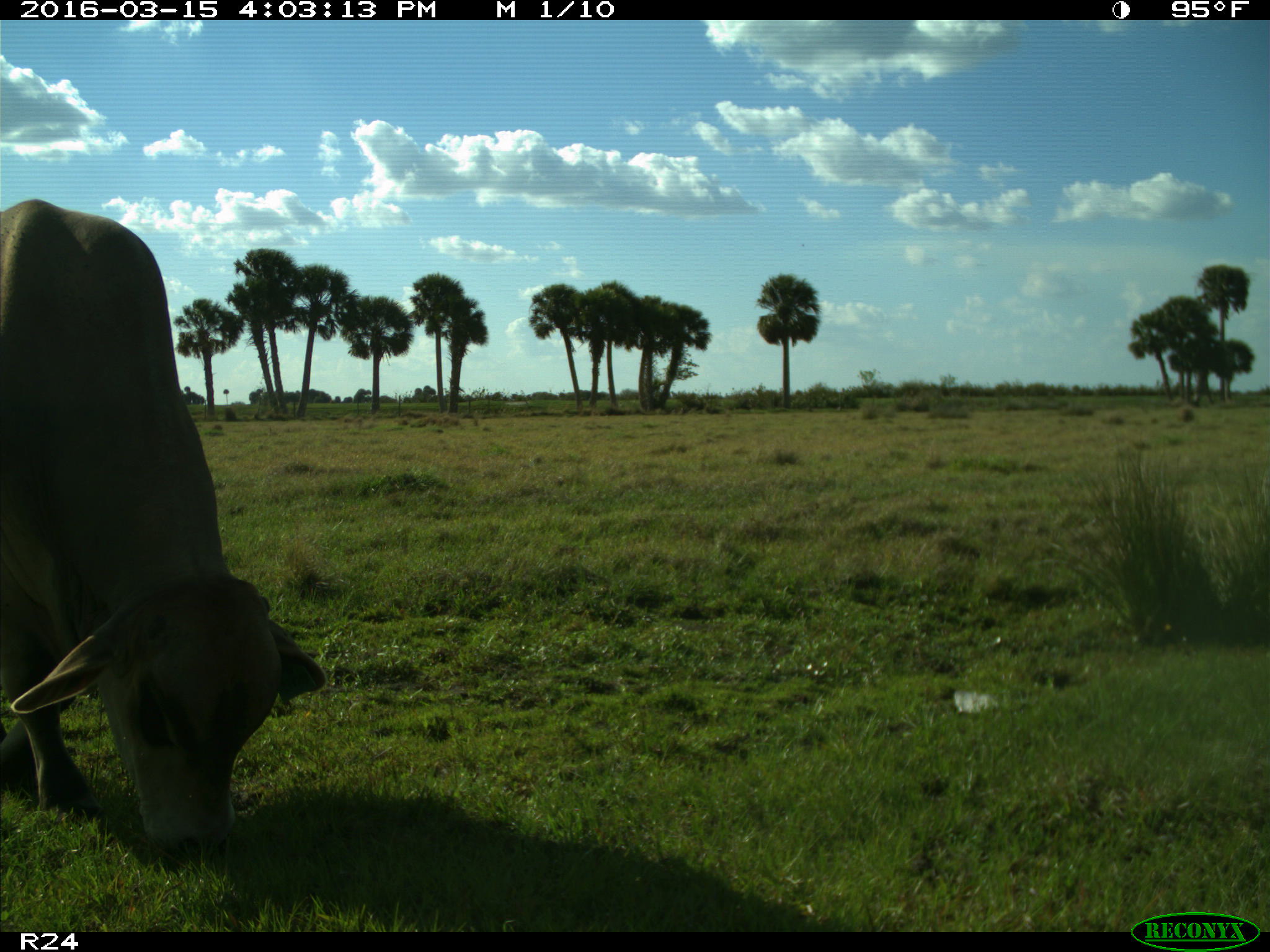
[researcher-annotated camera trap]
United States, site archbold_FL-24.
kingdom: Animalia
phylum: Chordata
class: Mammalia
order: Artiodactyla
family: Bovidae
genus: Bos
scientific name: Bos taurus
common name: domestic cow